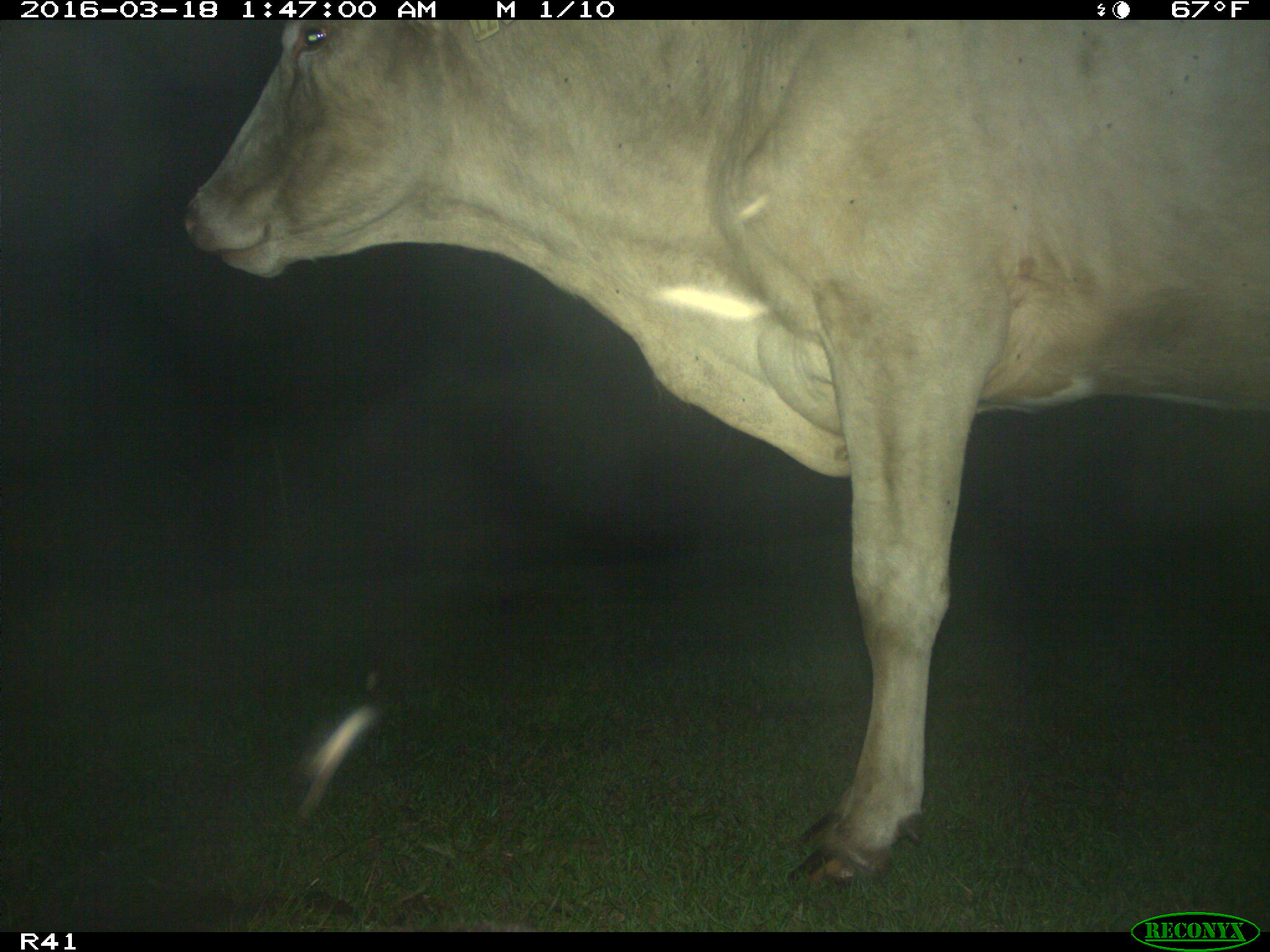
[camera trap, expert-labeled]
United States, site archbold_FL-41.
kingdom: Animalia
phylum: Chordata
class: Mammalia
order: Artiodactyla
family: Bovidae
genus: Bos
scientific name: Bos taurus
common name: domestic cow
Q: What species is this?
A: Bos taurus (domestic cow).